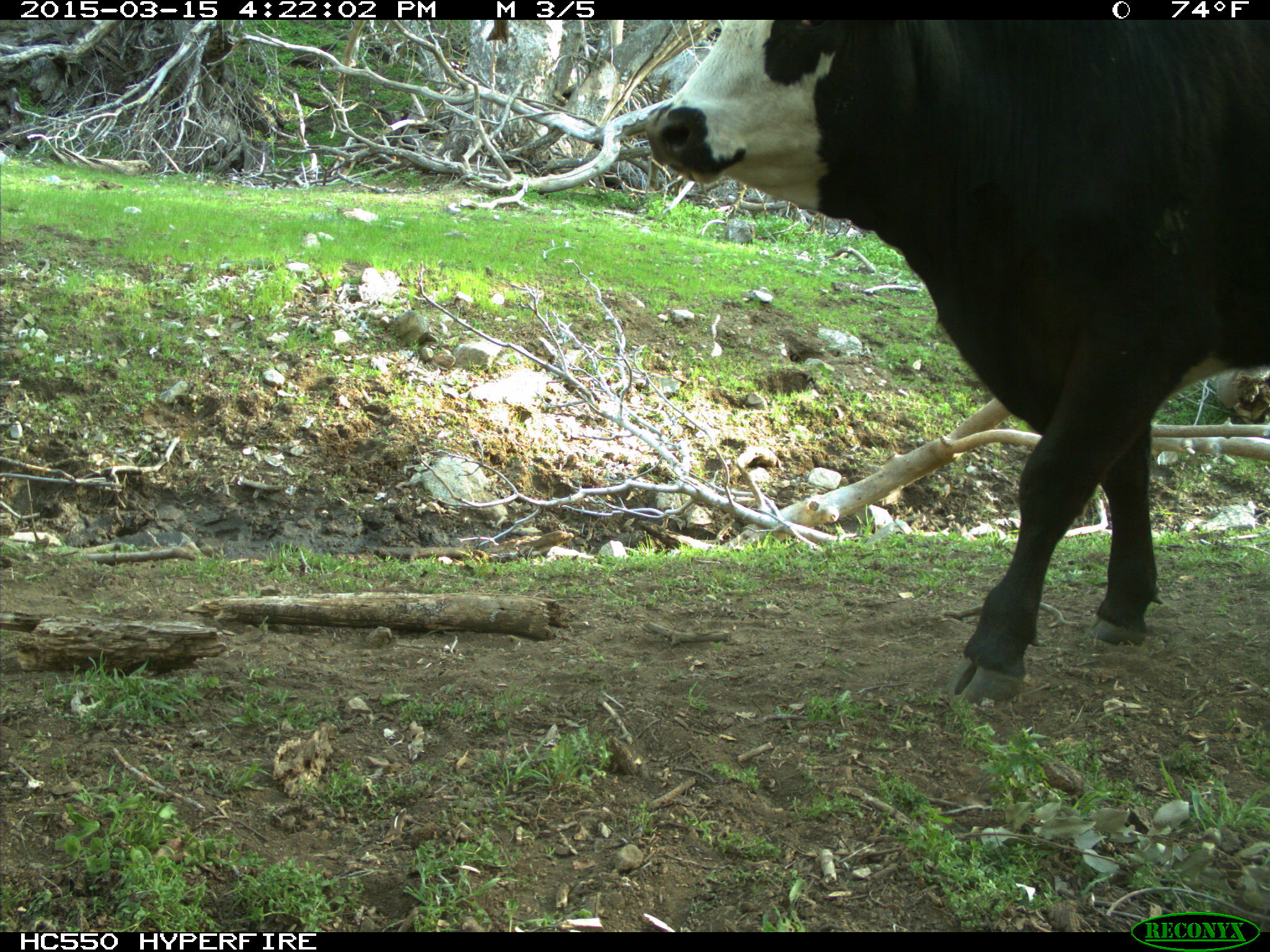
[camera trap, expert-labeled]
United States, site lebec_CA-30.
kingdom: Animalia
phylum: Chordata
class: Mammalia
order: Artiodactyla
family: Bovidae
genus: Bos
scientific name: Bos taurus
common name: domestic cow